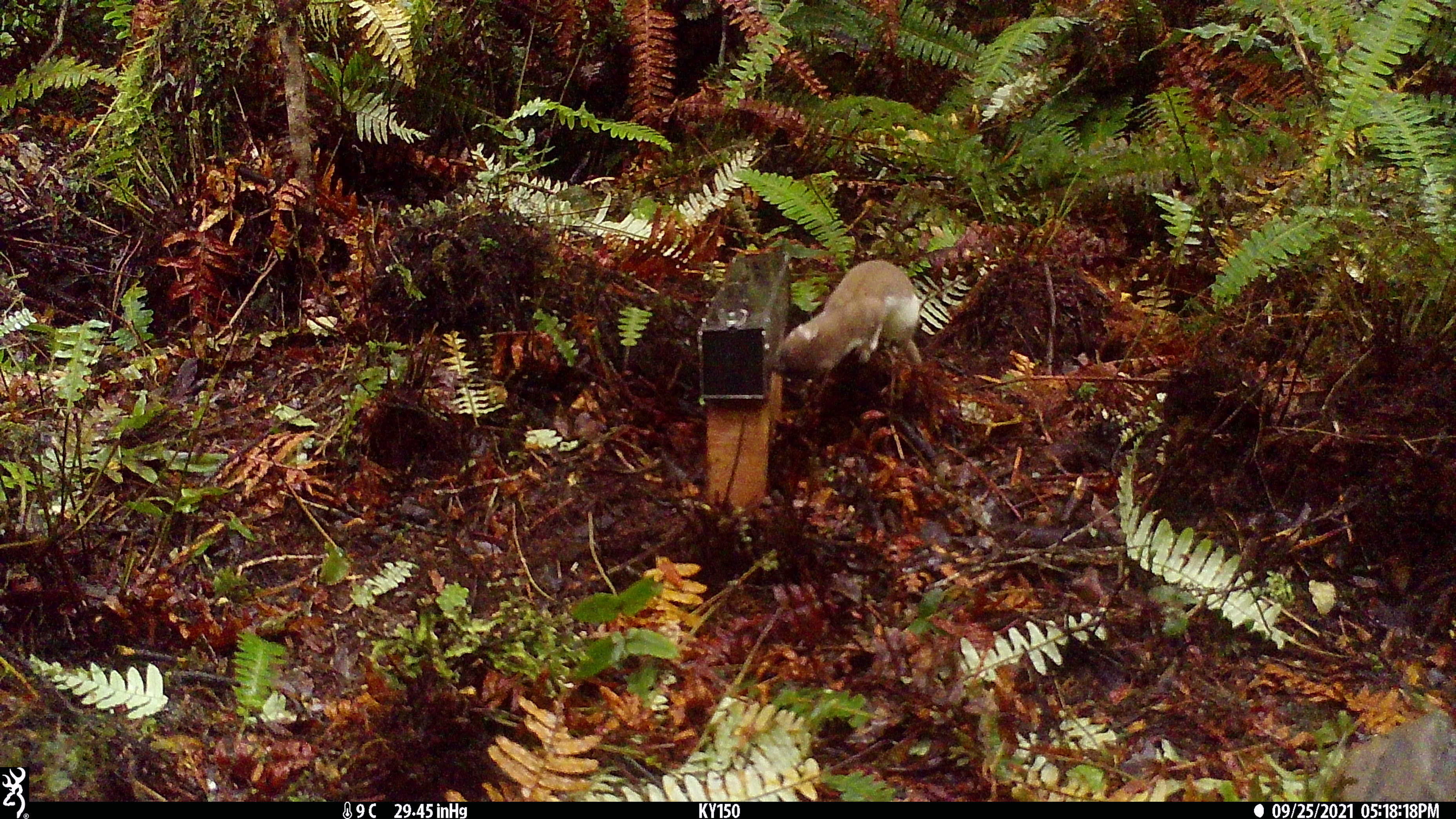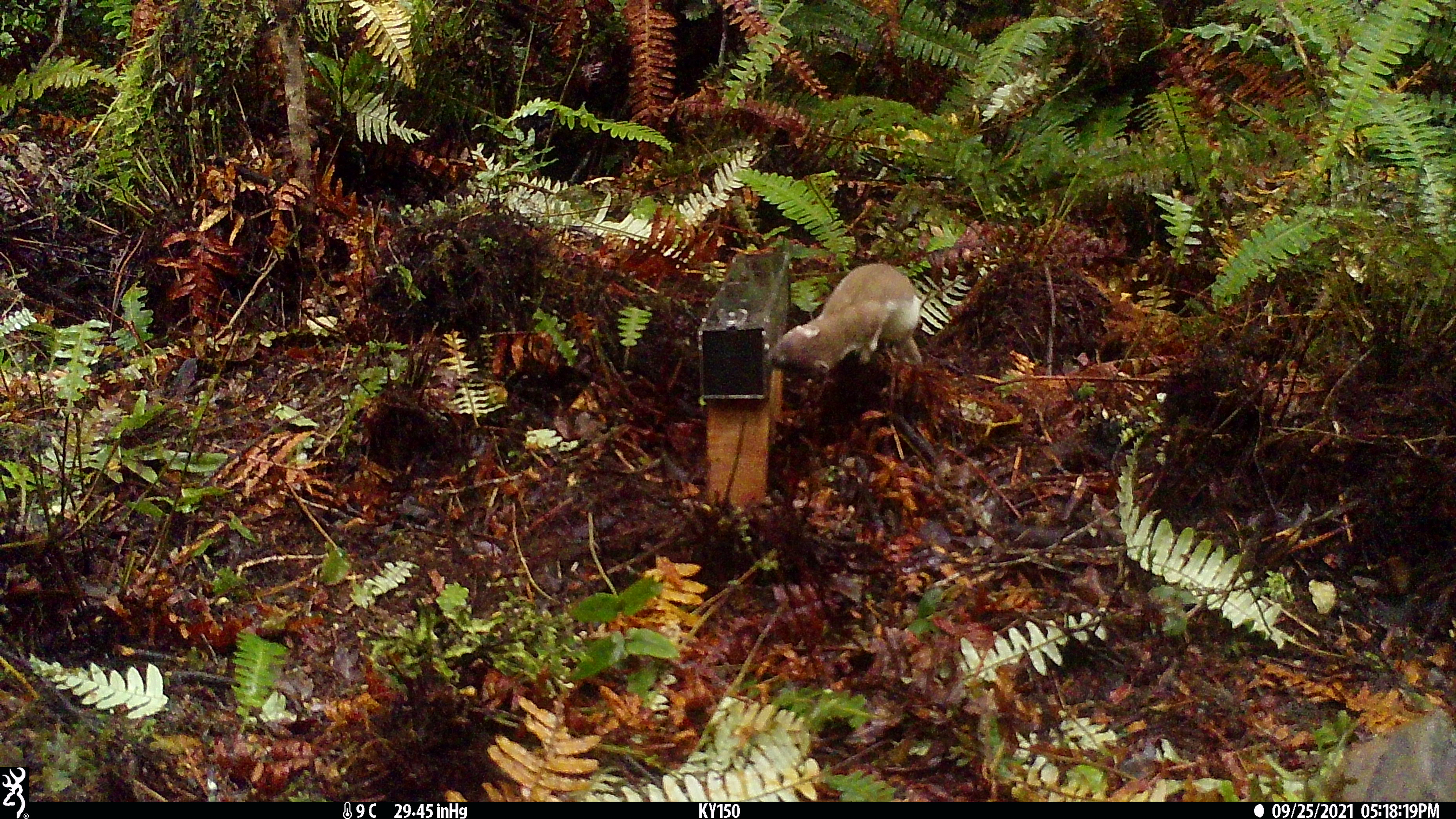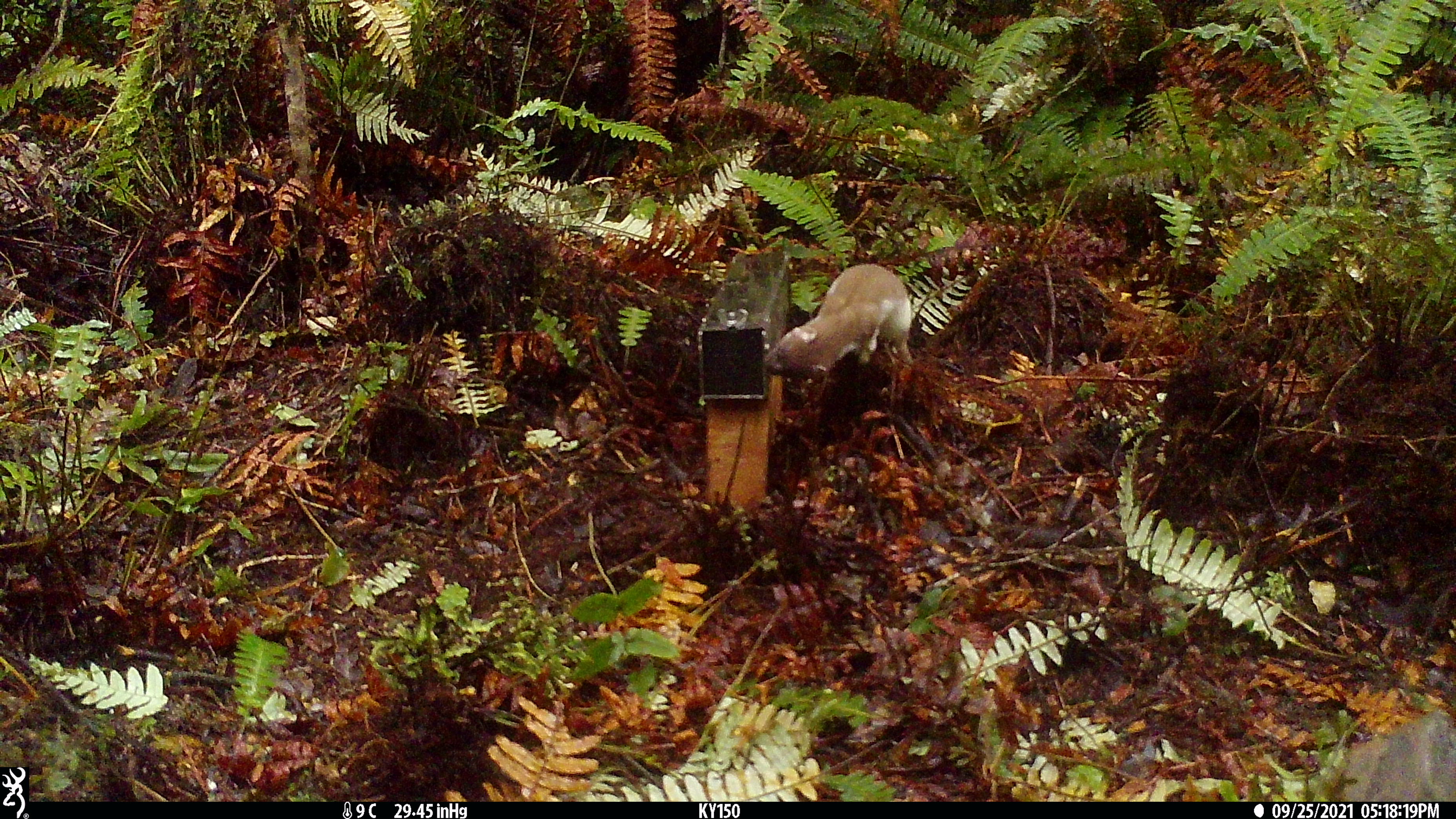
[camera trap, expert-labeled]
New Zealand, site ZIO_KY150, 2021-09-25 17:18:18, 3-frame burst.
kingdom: Animalia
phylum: Chordata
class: Mammalia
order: Carnivora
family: Mustelidae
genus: Mustela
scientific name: Mustela erminea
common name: stoat